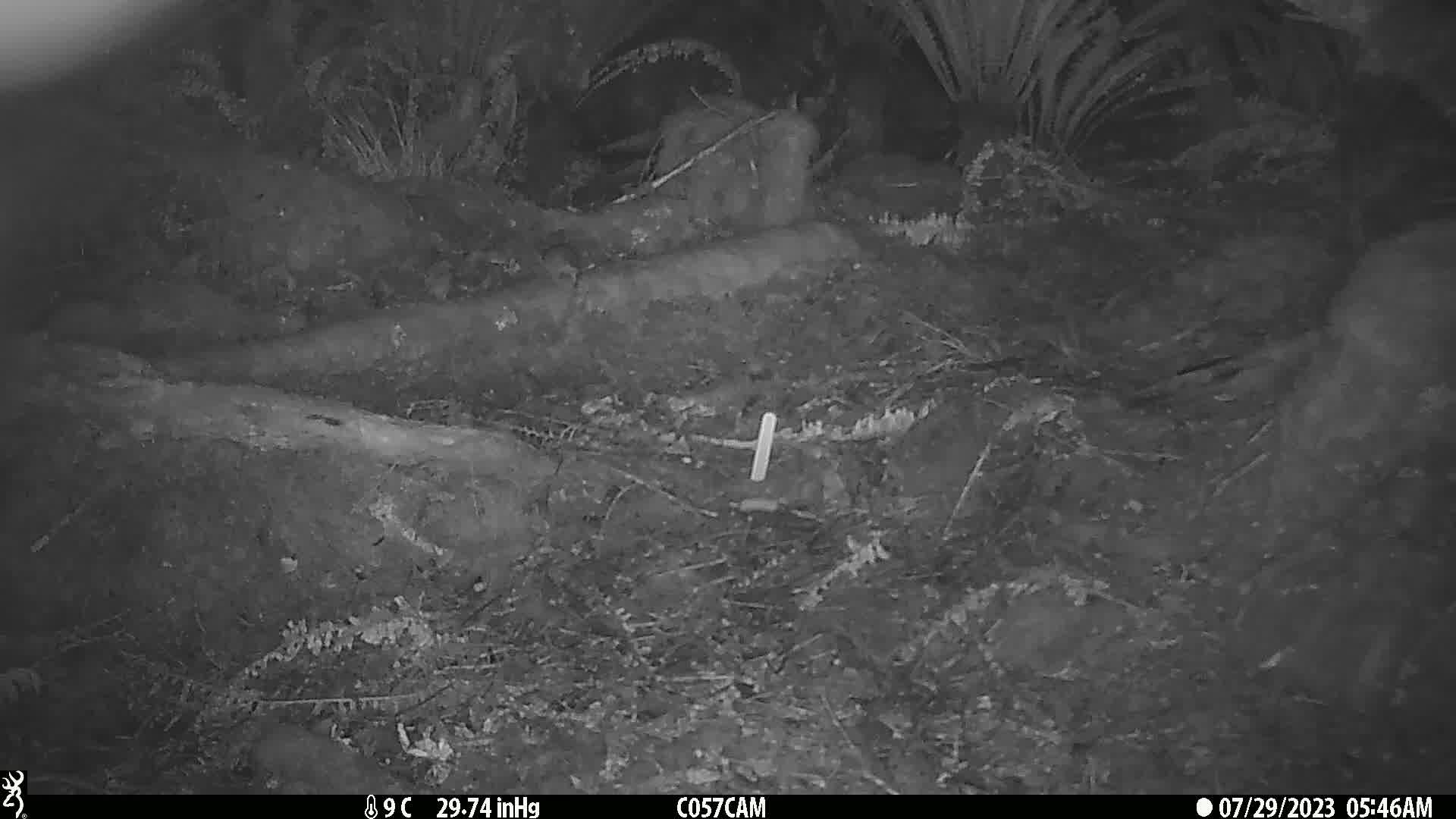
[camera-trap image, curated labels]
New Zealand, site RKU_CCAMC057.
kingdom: Animalia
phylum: Chordata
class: Mammalia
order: Rodentia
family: Muridae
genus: Rattus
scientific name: Rattus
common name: rat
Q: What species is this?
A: Rat (Rattus).